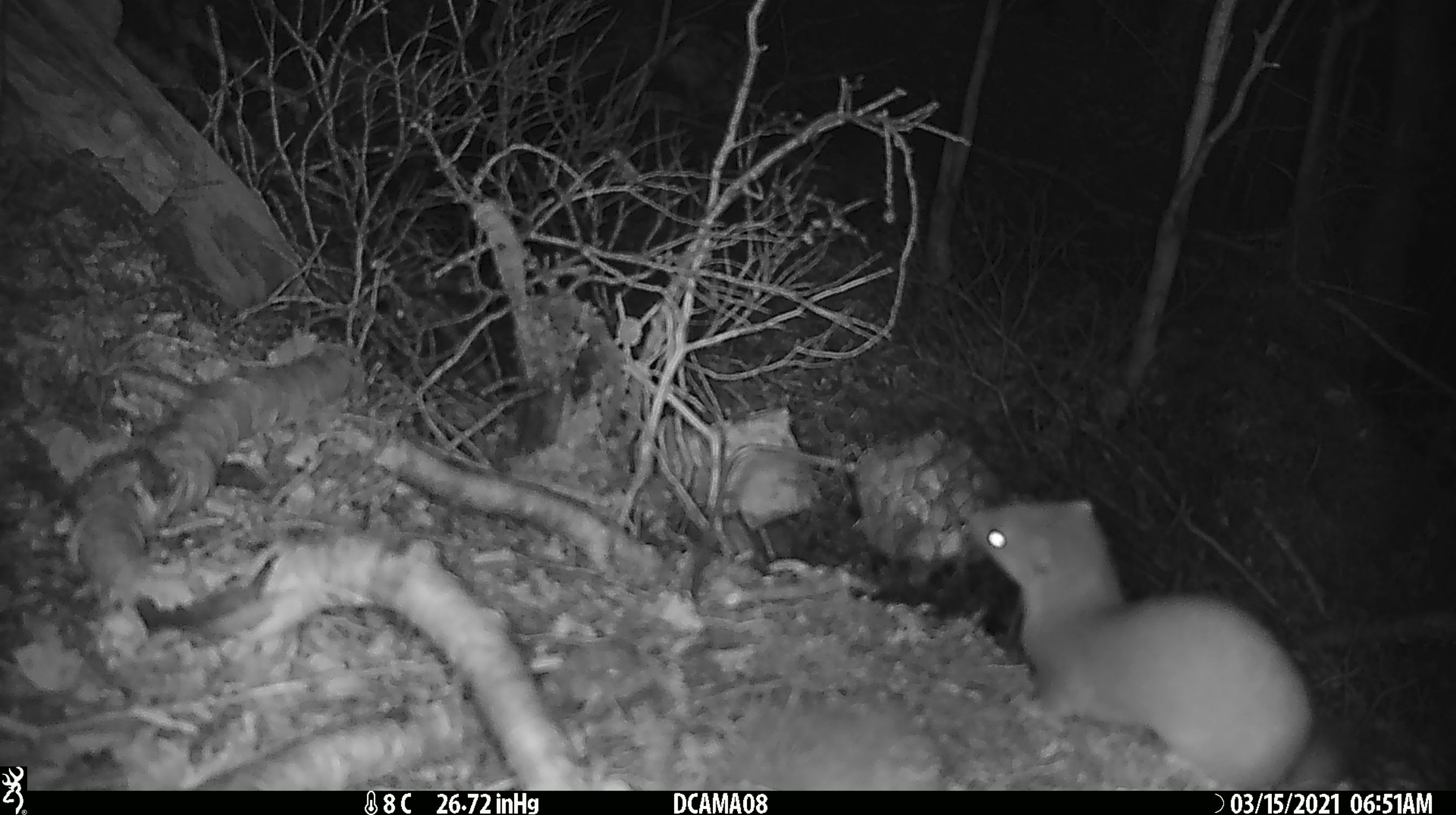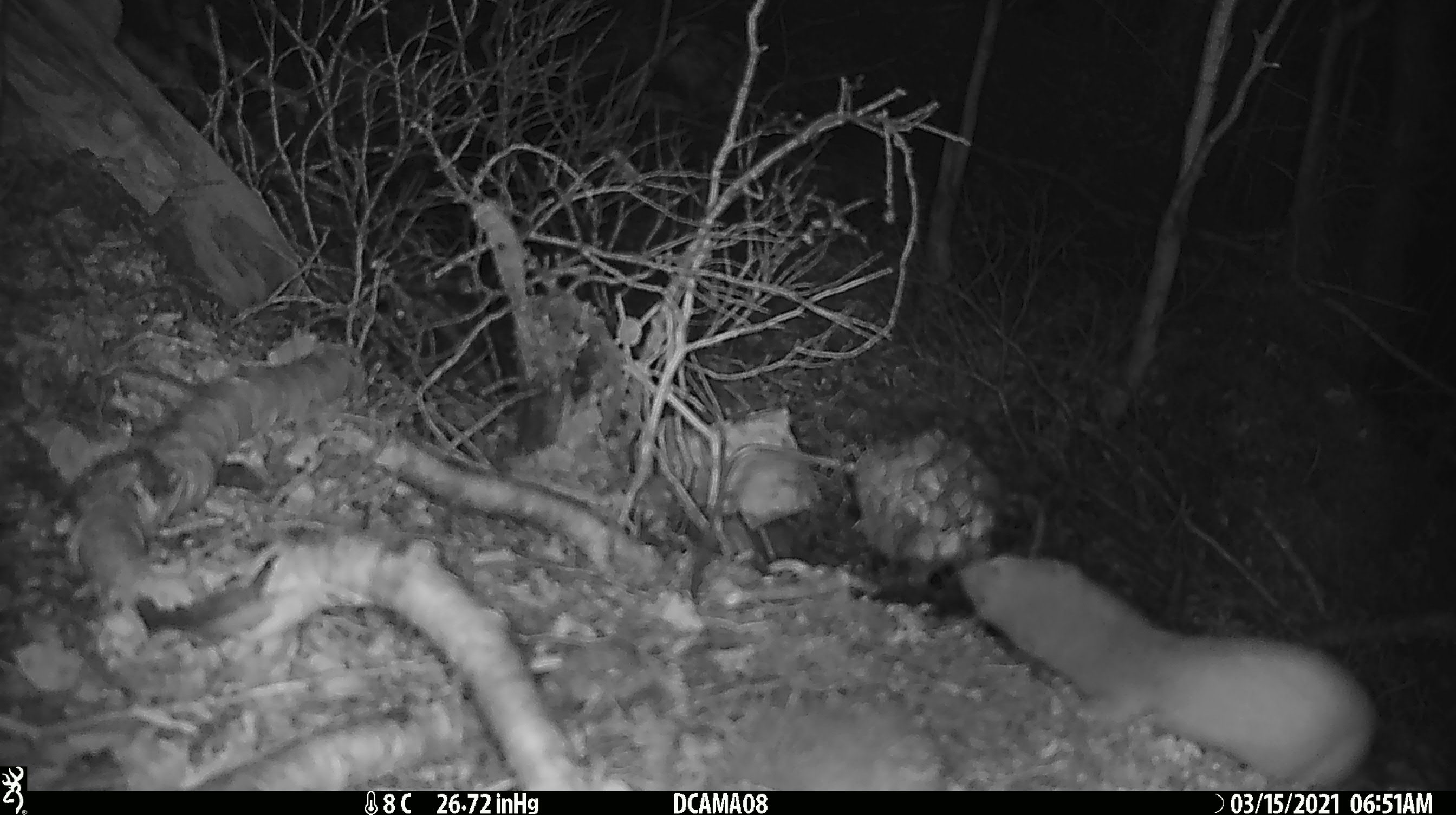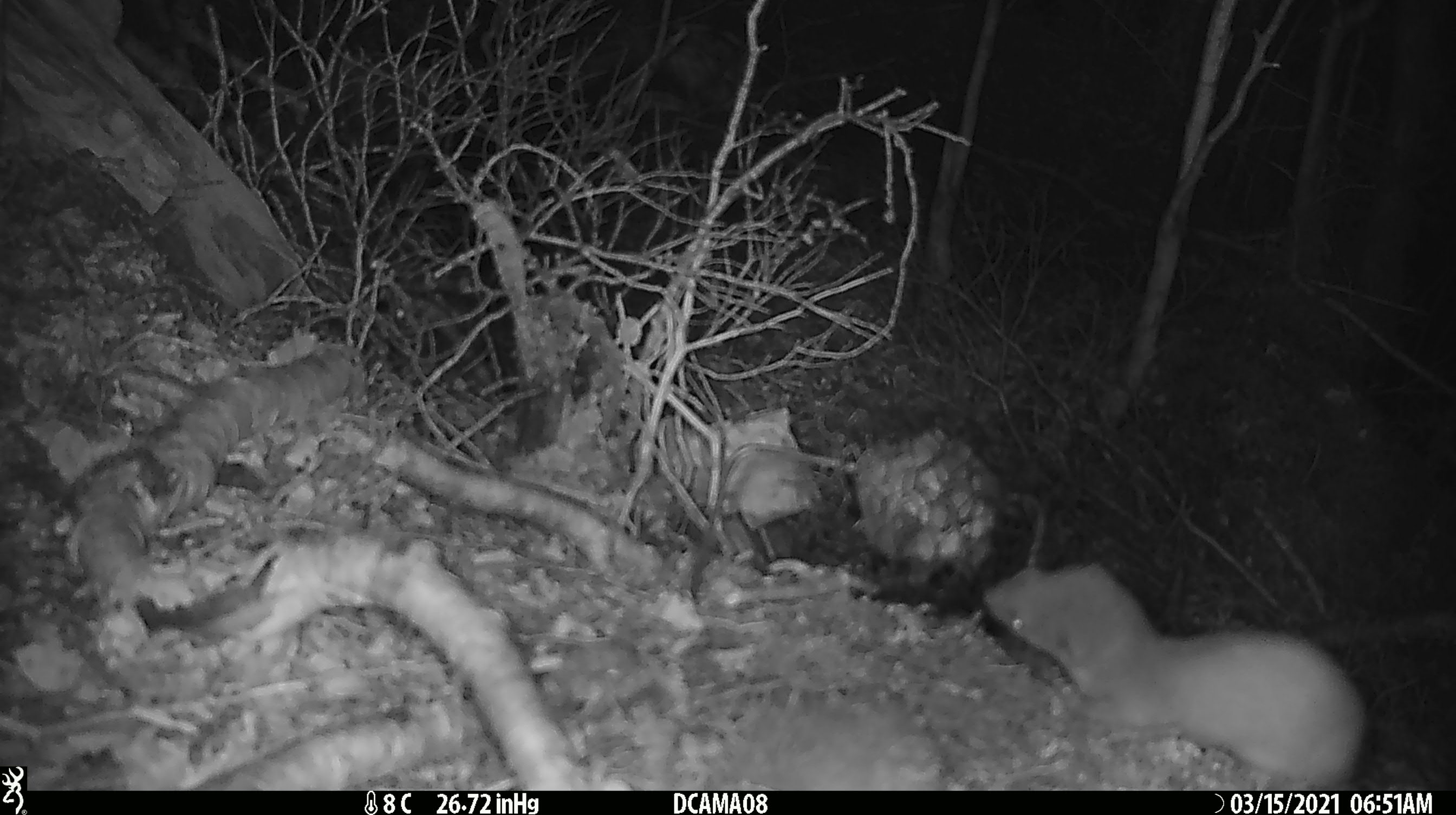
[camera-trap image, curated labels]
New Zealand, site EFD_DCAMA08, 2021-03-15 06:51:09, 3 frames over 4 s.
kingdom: Animalia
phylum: Chordata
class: Mammalia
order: Carnivora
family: Mustelidae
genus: Mustela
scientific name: Mustela erminea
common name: stoat